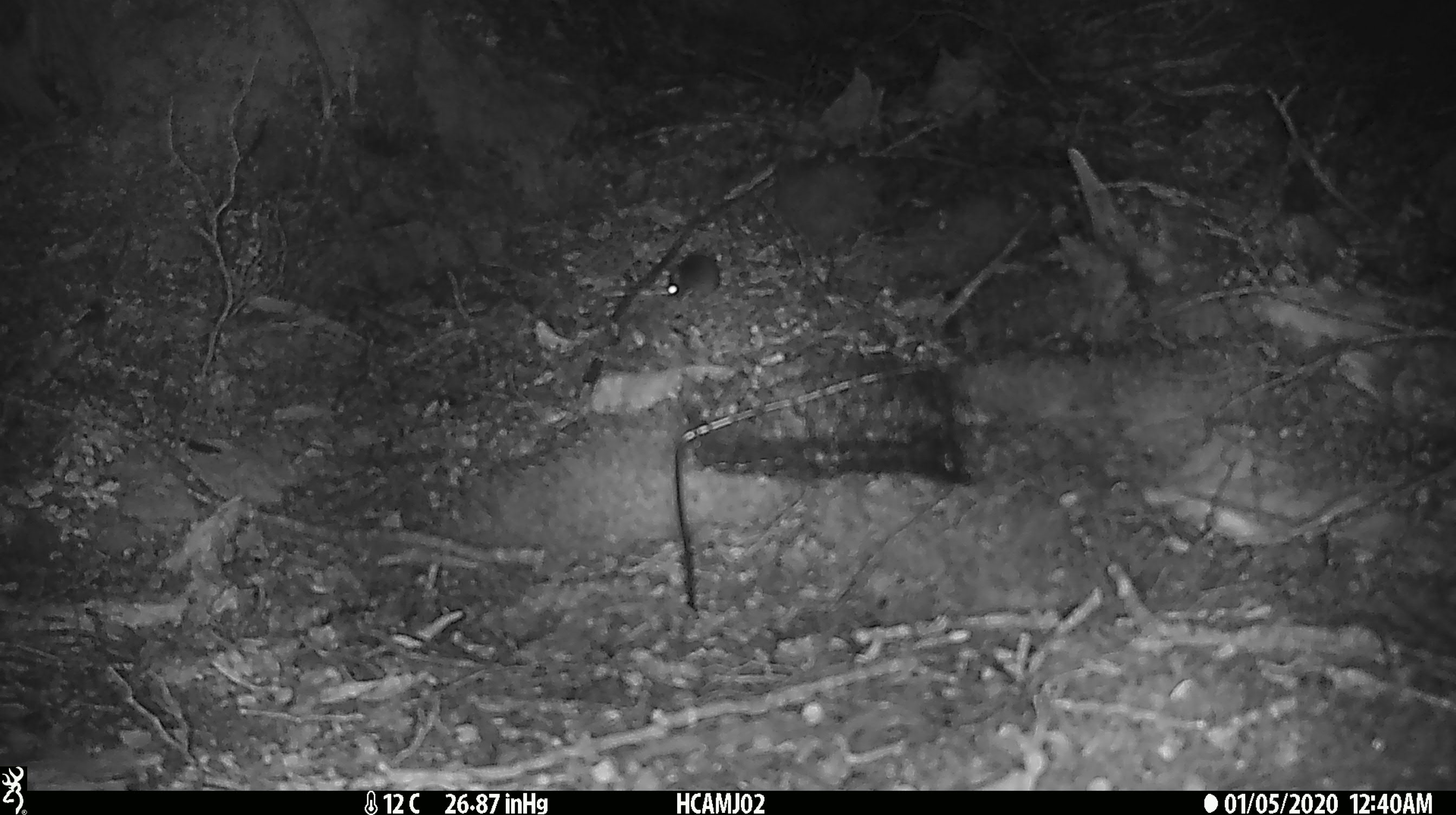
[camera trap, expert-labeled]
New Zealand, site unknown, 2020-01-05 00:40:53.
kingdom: Animalia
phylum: Chordata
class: Mammalia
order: Rodentia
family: Muridae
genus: Mus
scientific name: Mus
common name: mouse